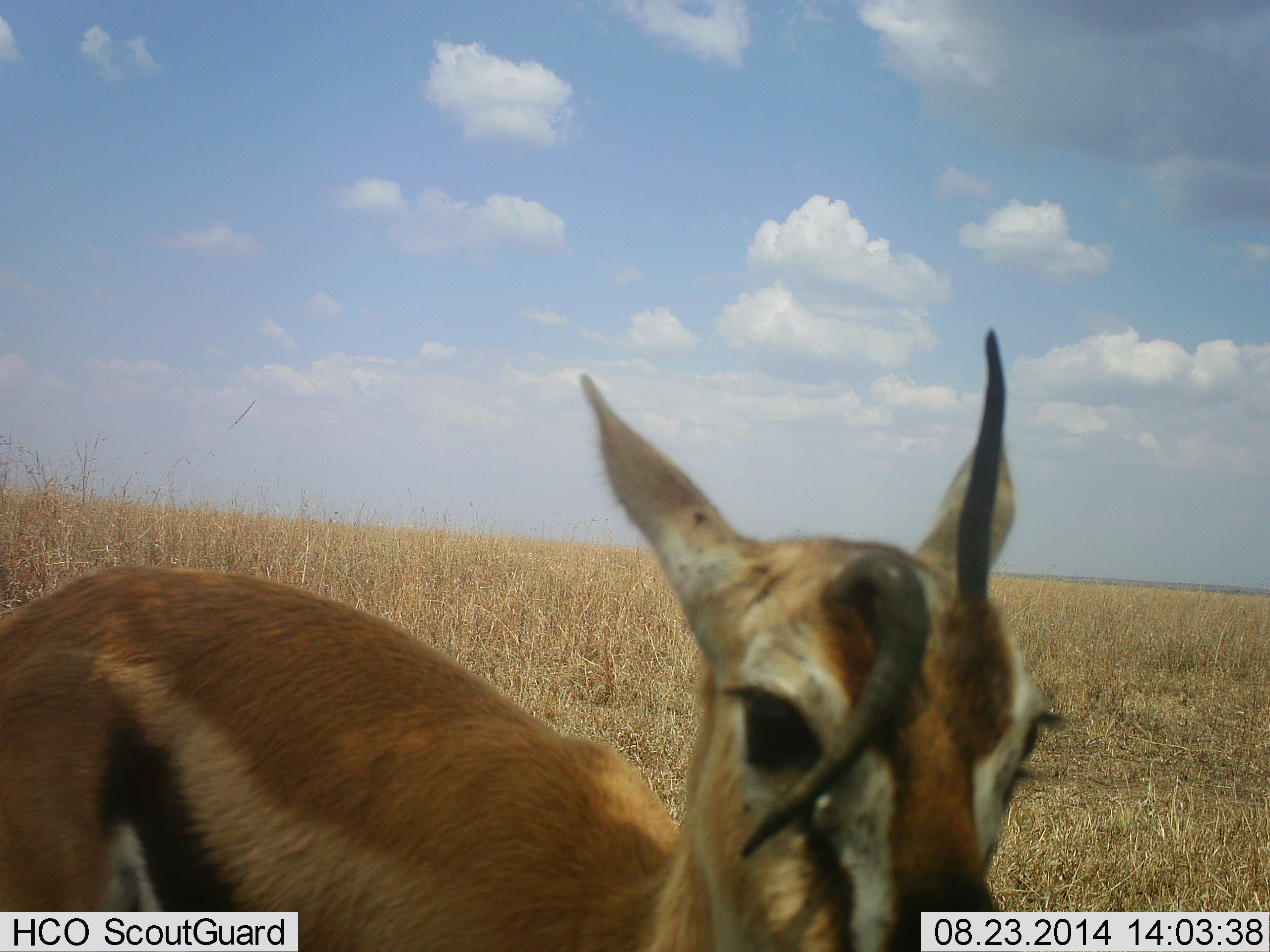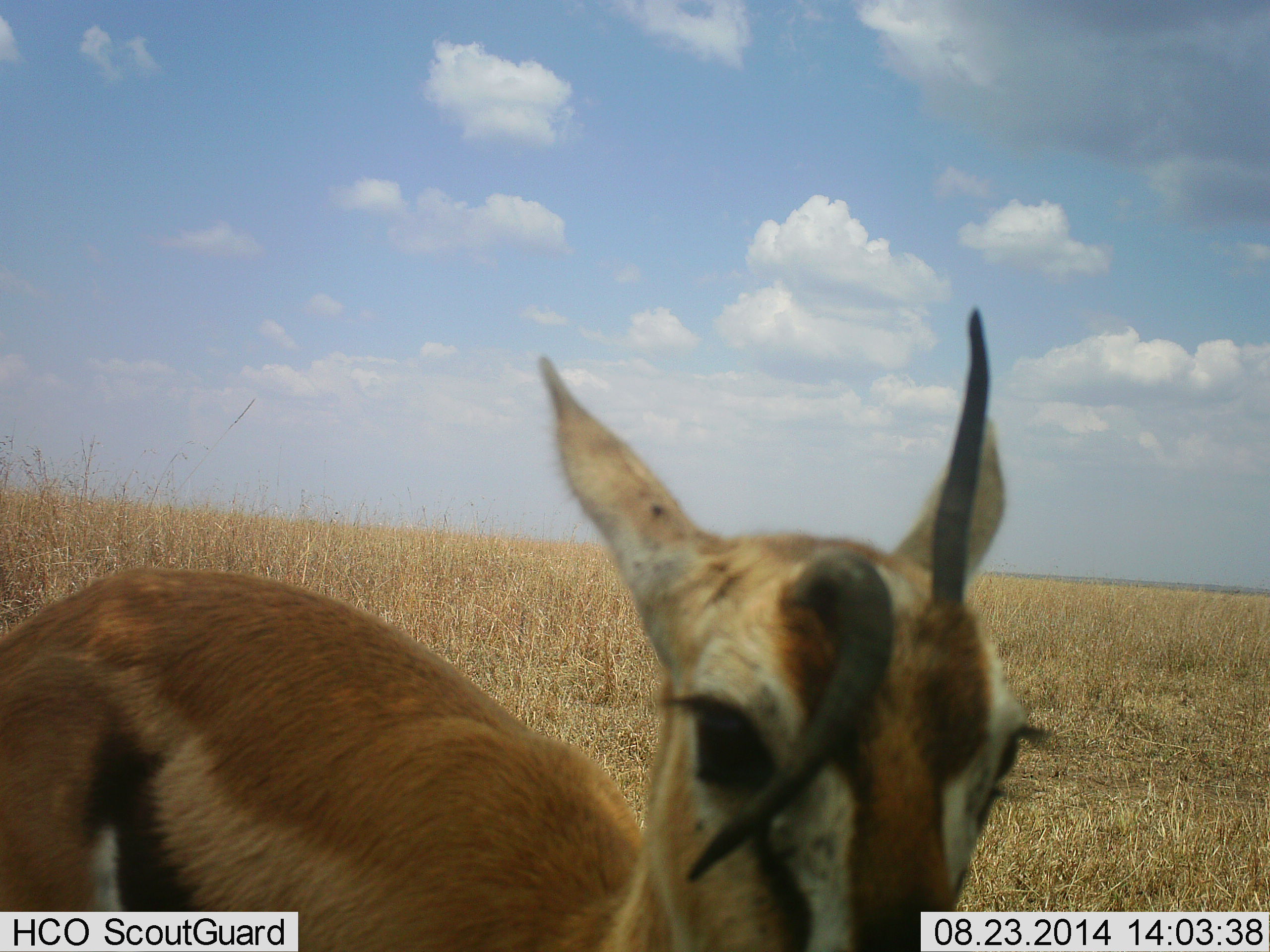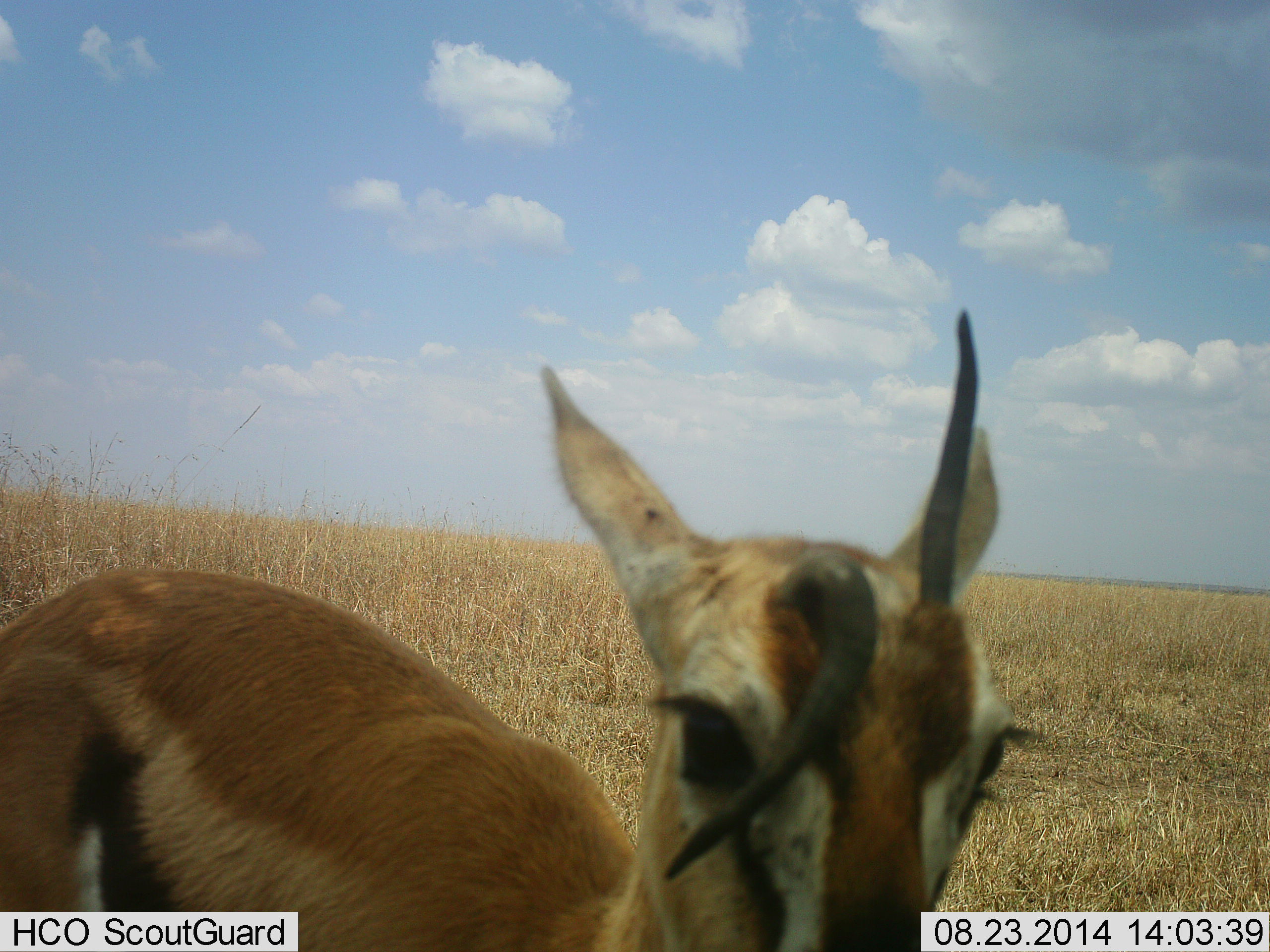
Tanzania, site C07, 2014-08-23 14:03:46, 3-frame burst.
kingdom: Animalia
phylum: Chordata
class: Mammalia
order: Artiodactyla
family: Bovidae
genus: Eudorcas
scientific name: Eudorcas thomsonii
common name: thomson's gazelle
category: gazellethomsons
Gazellethomsons (thomson's gazelle) (Eudorcas thomsonii), count 1. Behavior (volunteer vote fractions): standing 60%, resting 0%, moving 10%, interacting 40%. Young present (vote fraction): 0%. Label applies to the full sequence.